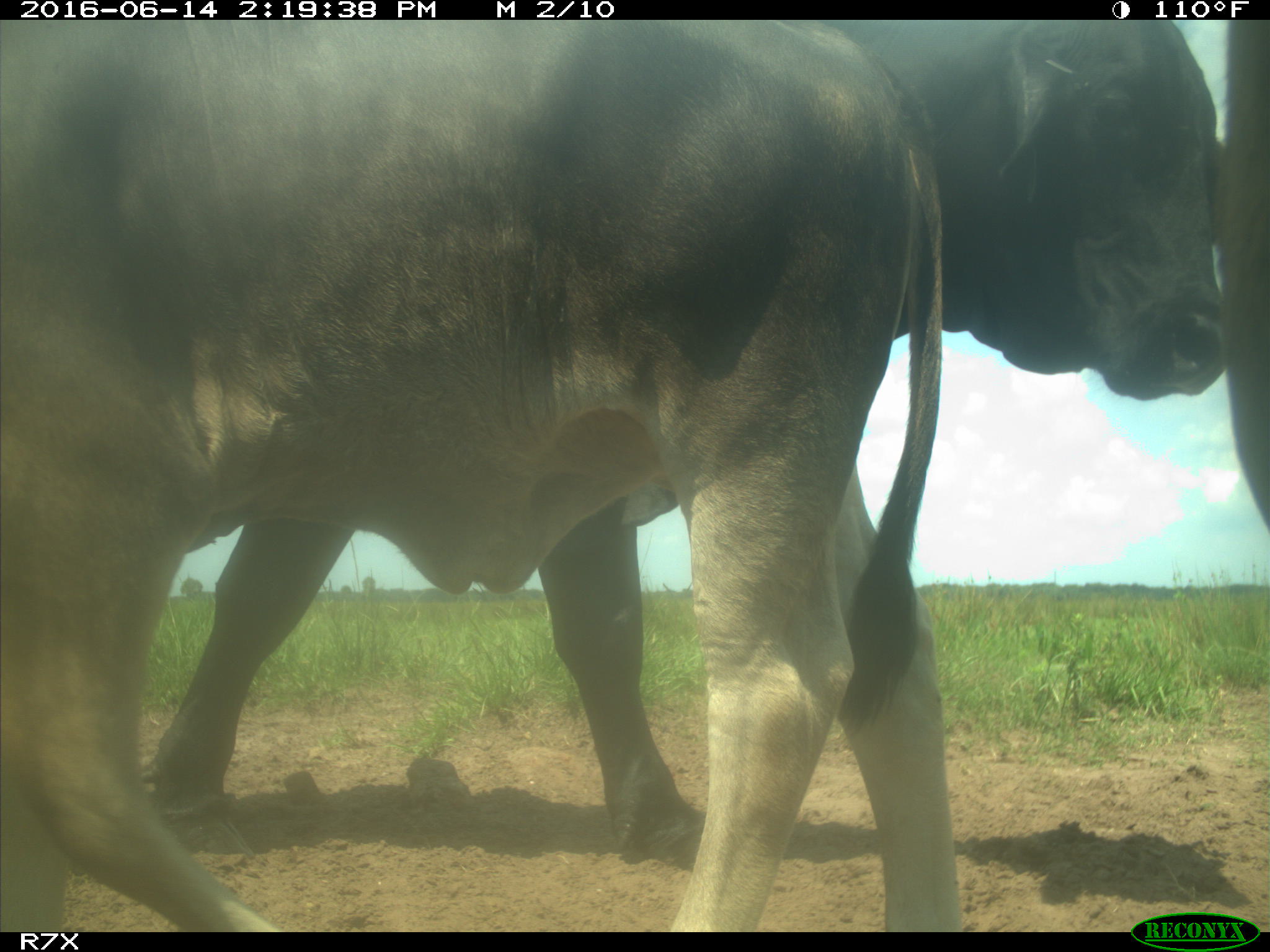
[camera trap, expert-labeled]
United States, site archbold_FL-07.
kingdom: Animalia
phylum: Chordata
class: Mammalia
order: Artiodactyla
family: Bovidae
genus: Bos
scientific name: Bos taurus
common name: domestic cow